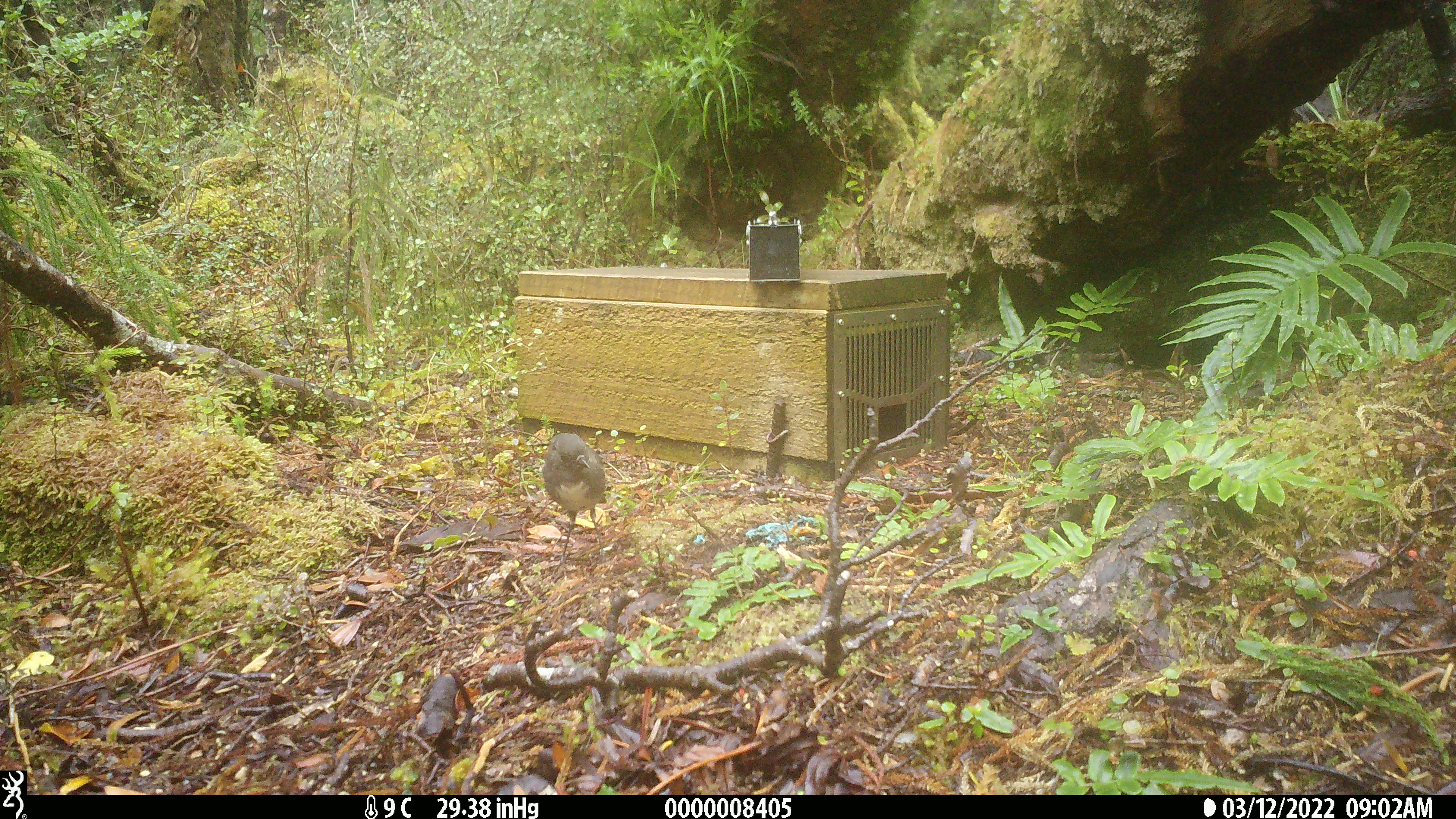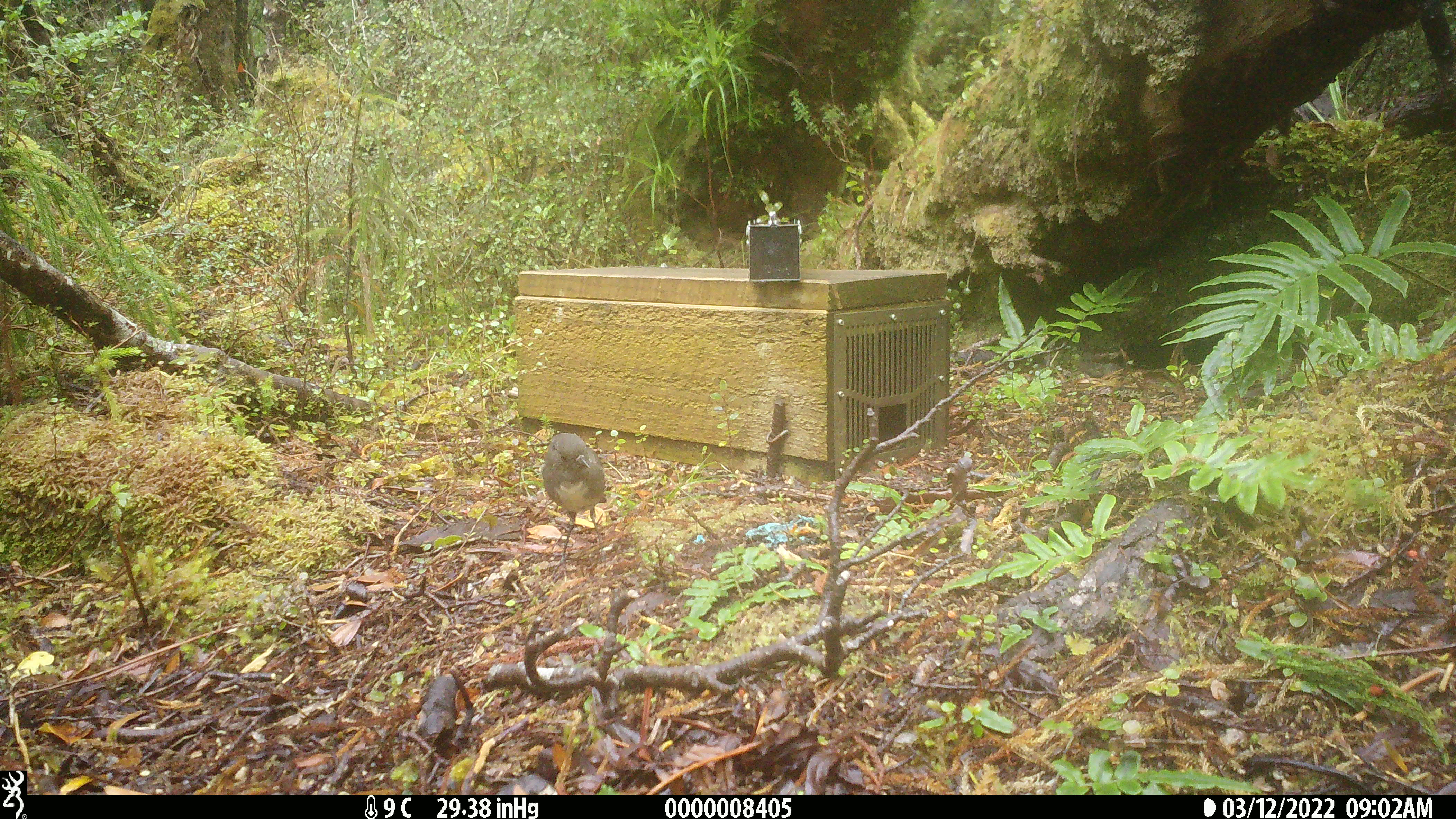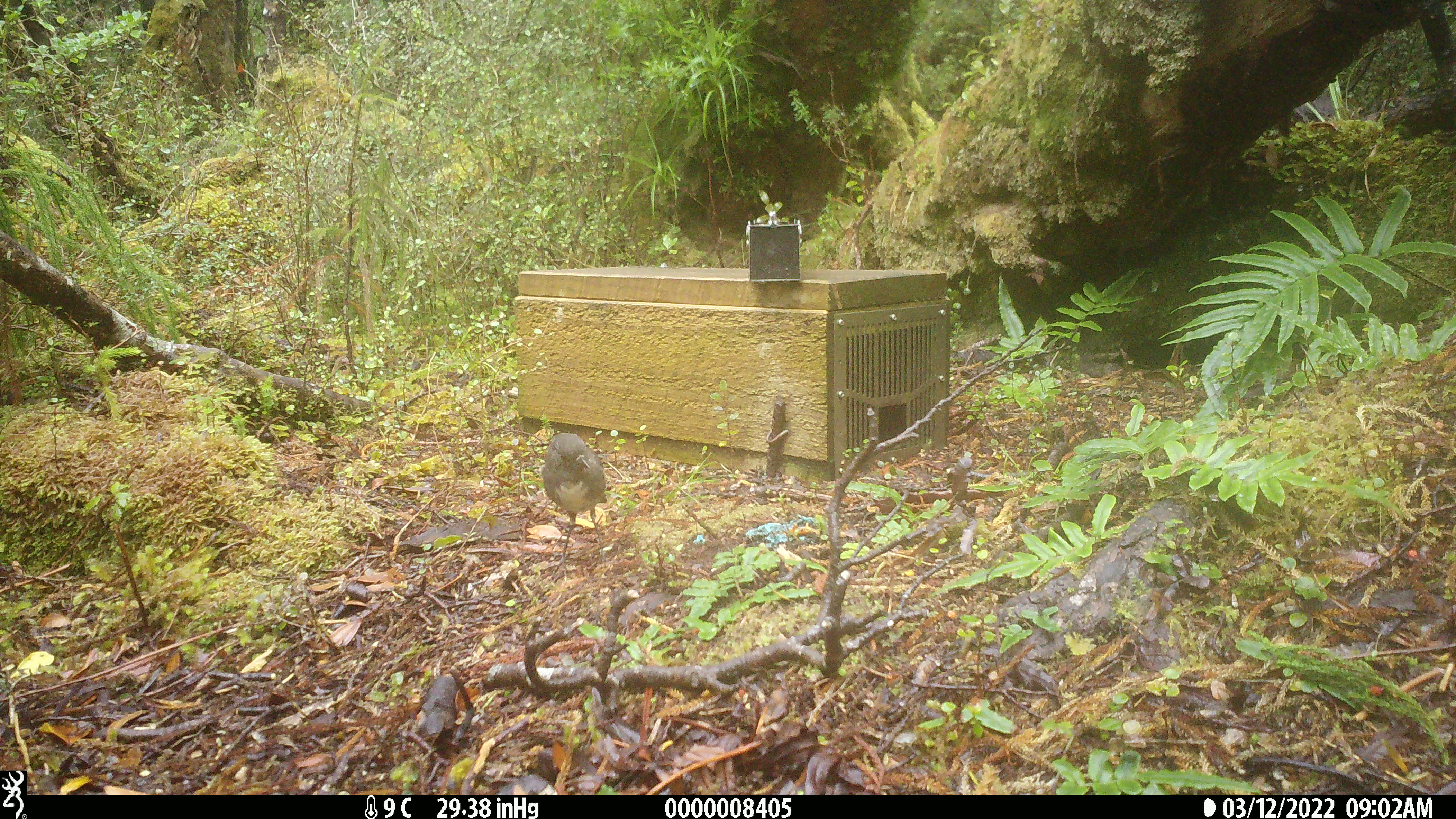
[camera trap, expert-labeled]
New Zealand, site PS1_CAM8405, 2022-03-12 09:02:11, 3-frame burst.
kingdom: Animalia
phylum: Chordata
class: Aves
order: Passeriformes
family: Petroicidae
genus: Petroica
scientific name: Petroica australis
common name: new zealand robin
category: robin